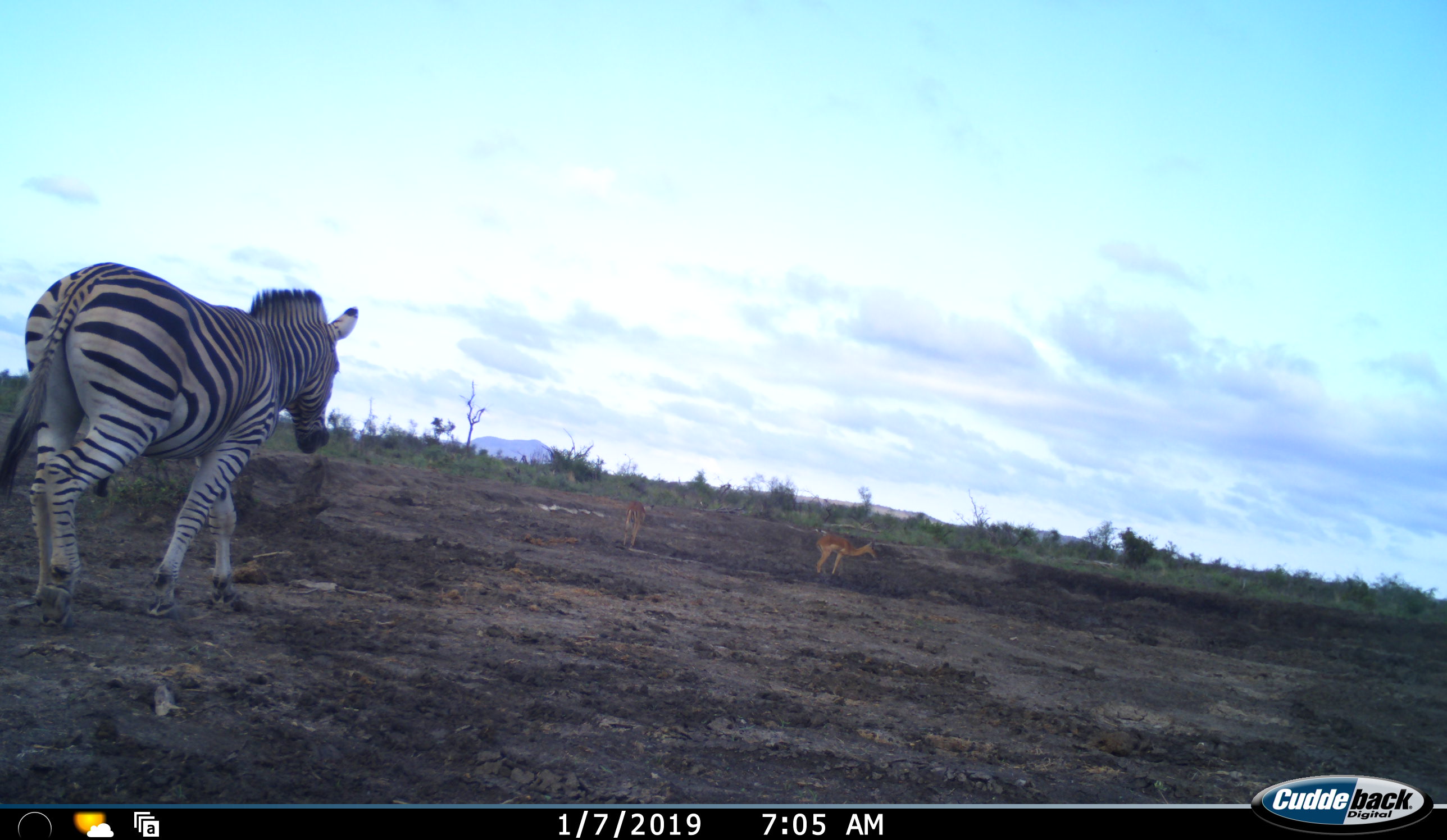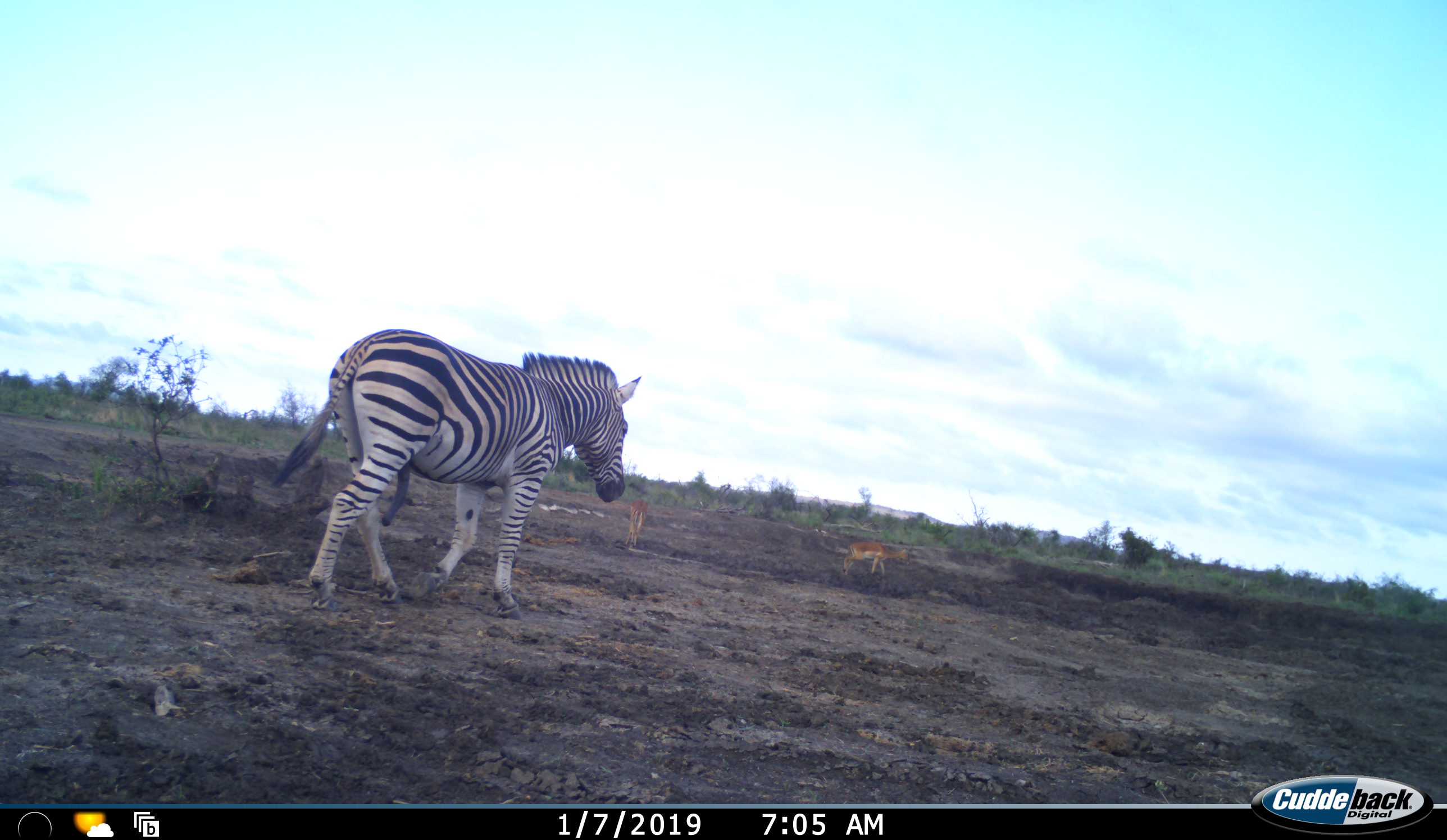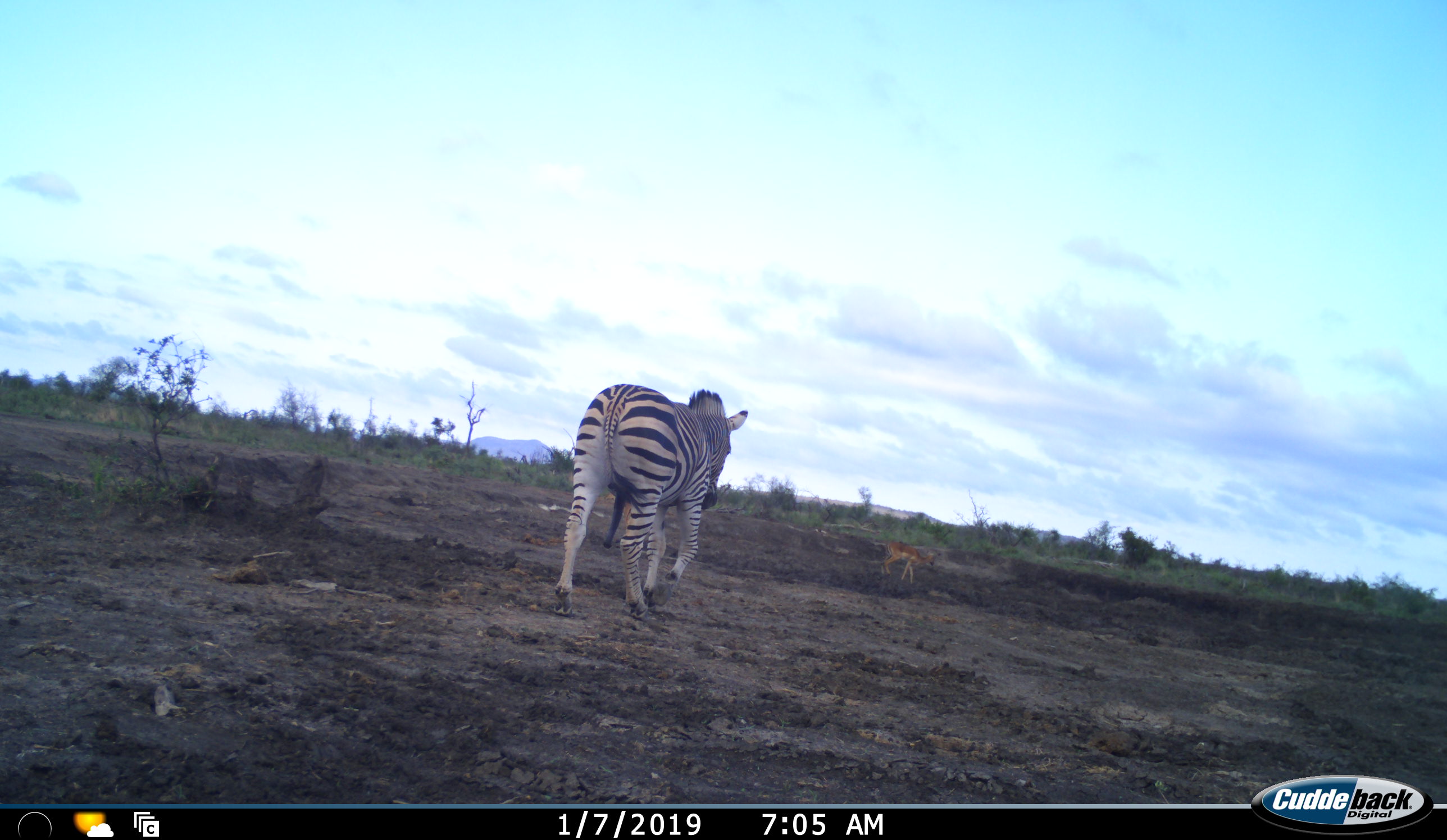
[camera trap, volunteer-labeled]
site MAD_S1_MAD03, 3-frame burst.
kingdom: Animalia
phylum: Chordata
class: Mammalia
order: Artiodactyla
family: Bovidae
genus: Aepyceros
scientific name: Aepyceros melampus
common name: impala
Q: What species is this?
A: Impala (Aepyceros melampus).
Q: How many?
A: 2.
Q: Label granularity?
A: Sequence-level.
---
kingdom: Animalia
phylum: Chordata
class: Mammalia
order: Perissodactyla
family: Equidae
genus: Equus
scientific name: Equus quagga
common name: plains zebra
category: zebraplains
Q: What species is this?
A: Zebraplains (plains zebra) (Equus quagga).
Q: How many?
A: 1.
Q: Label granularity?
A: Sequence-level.